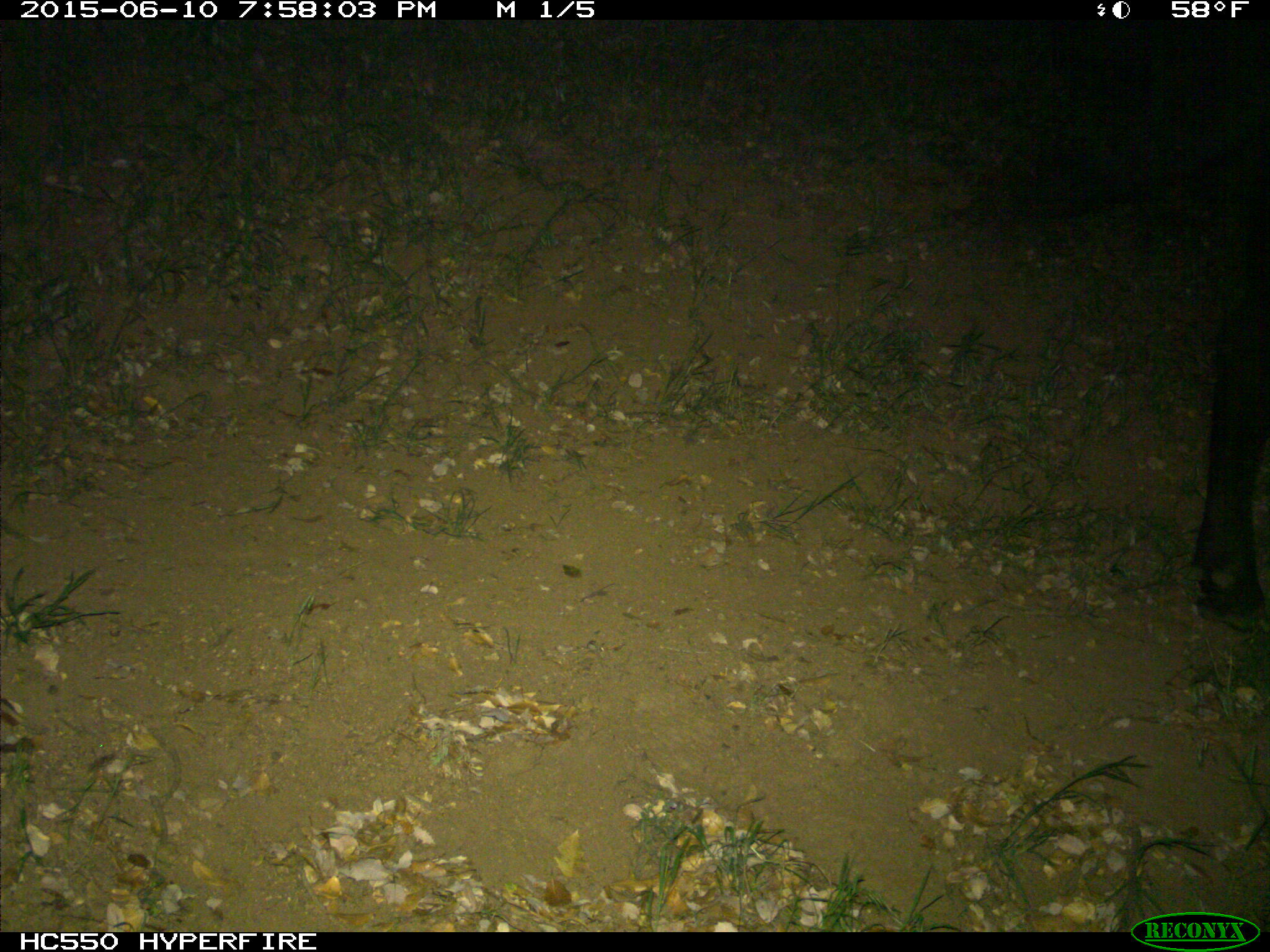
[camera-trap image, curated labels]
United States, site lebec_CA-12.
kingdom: Animalia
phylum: Chordata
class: Mammalia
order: Artiodactyla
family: Bovidae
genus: Bos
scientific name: Bos taurus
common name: domestic cow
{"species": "Bos taurus (domestic cow)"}